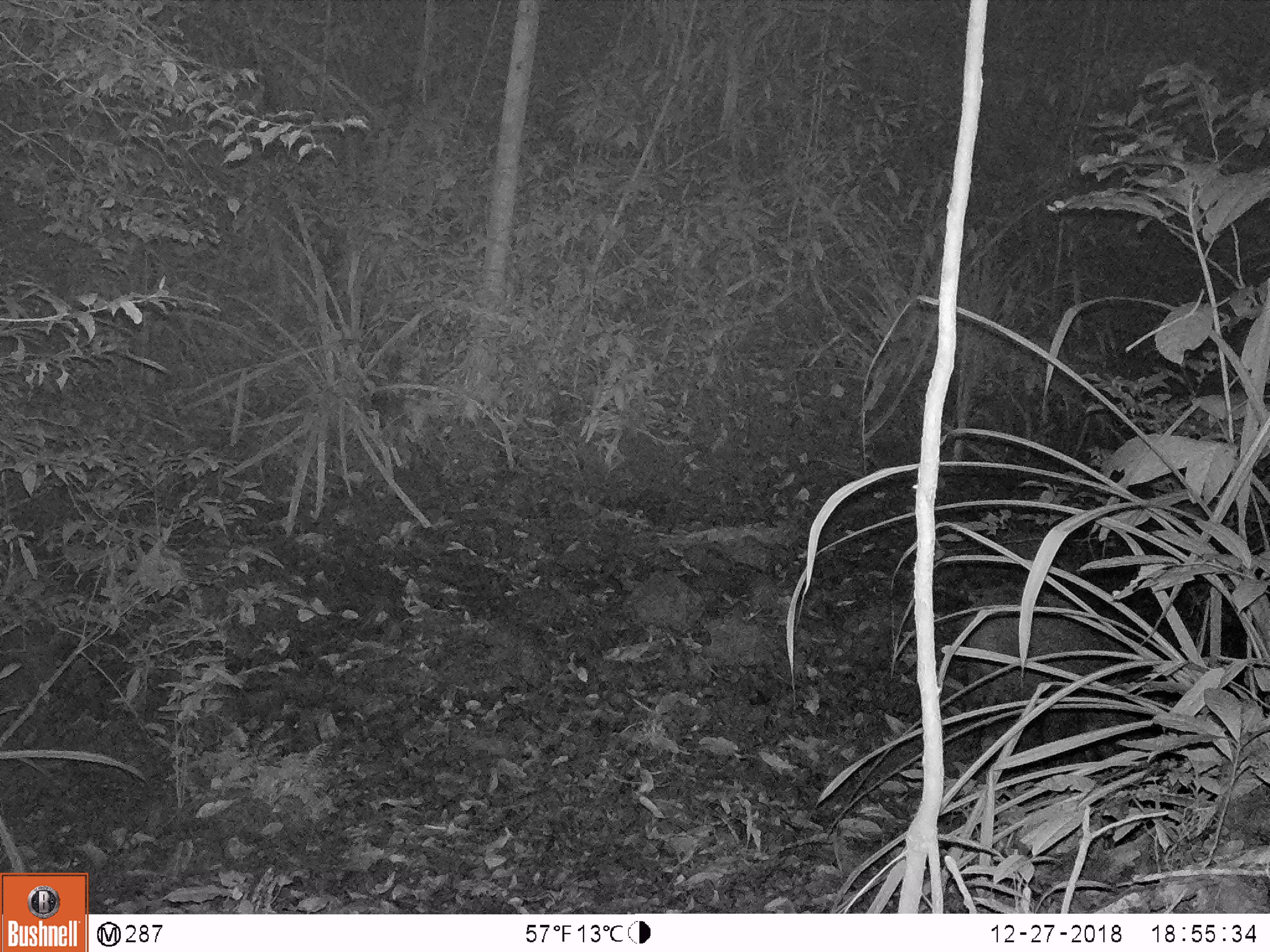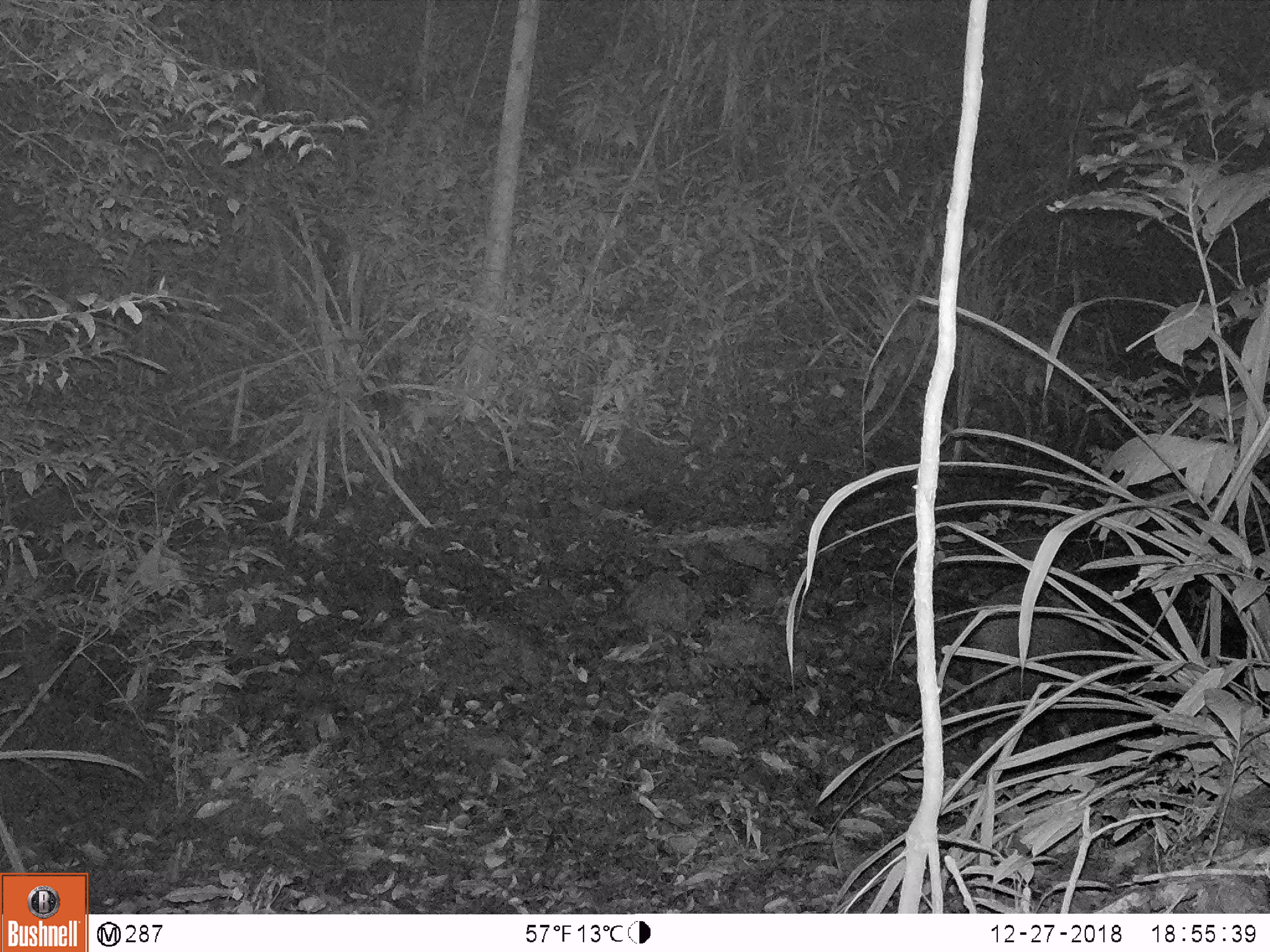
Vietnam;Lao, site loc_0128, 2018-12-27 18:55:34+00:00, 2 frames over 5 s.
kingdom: Animalia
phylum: Chordata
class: Mammalia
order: Artiodactyla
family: Suidae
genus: Sus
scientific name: Sus scrofa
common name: eurasian wild pig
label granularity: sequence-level